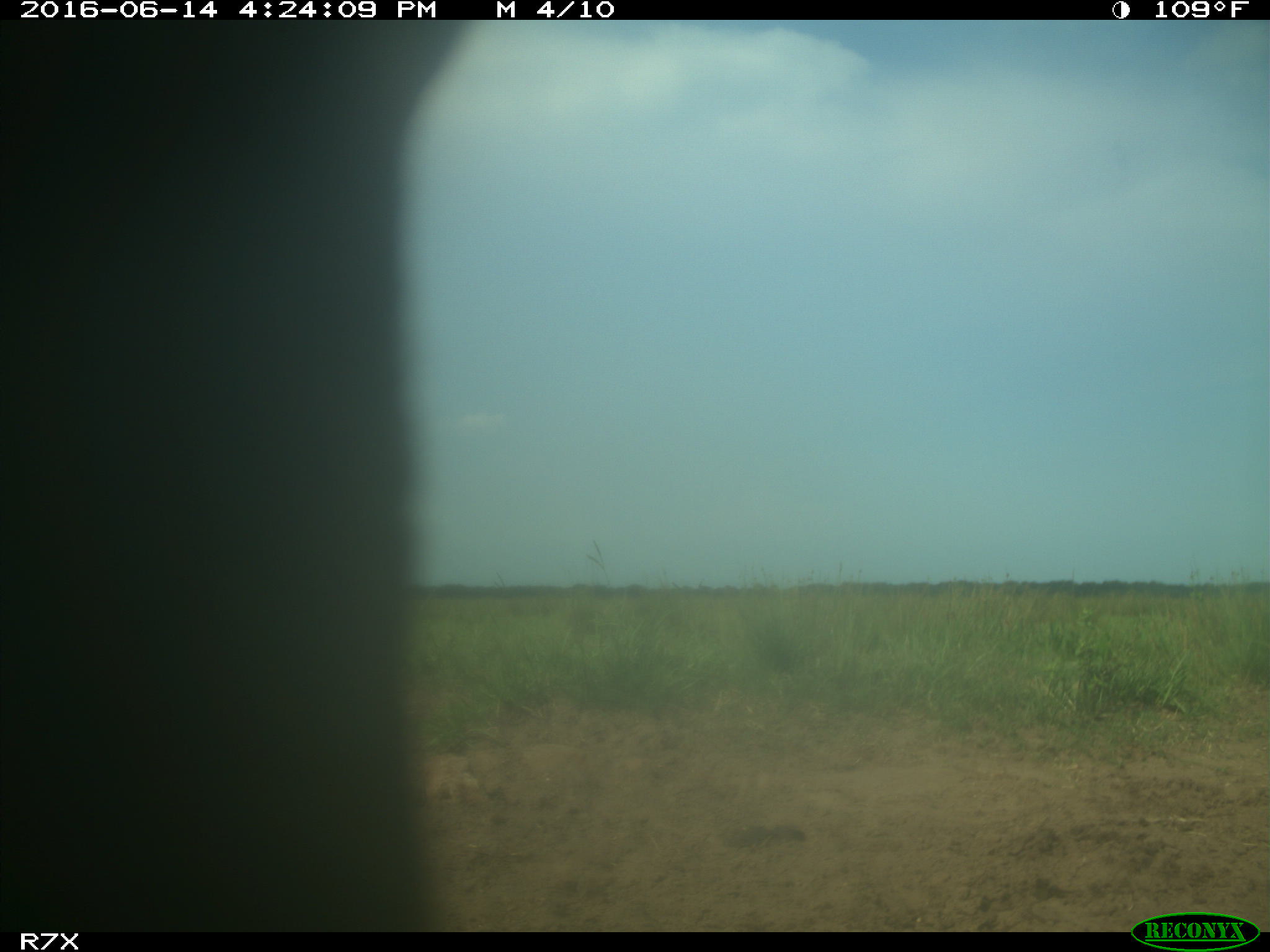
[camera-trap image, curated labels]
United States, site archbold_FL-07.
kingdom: Animalia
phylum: Chordata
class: Mammalia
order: Artiodactyla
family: Bovidae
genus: Bos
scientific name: Bos taurus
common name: domestic cow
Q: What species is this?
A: Bos taurus (domestic cow).